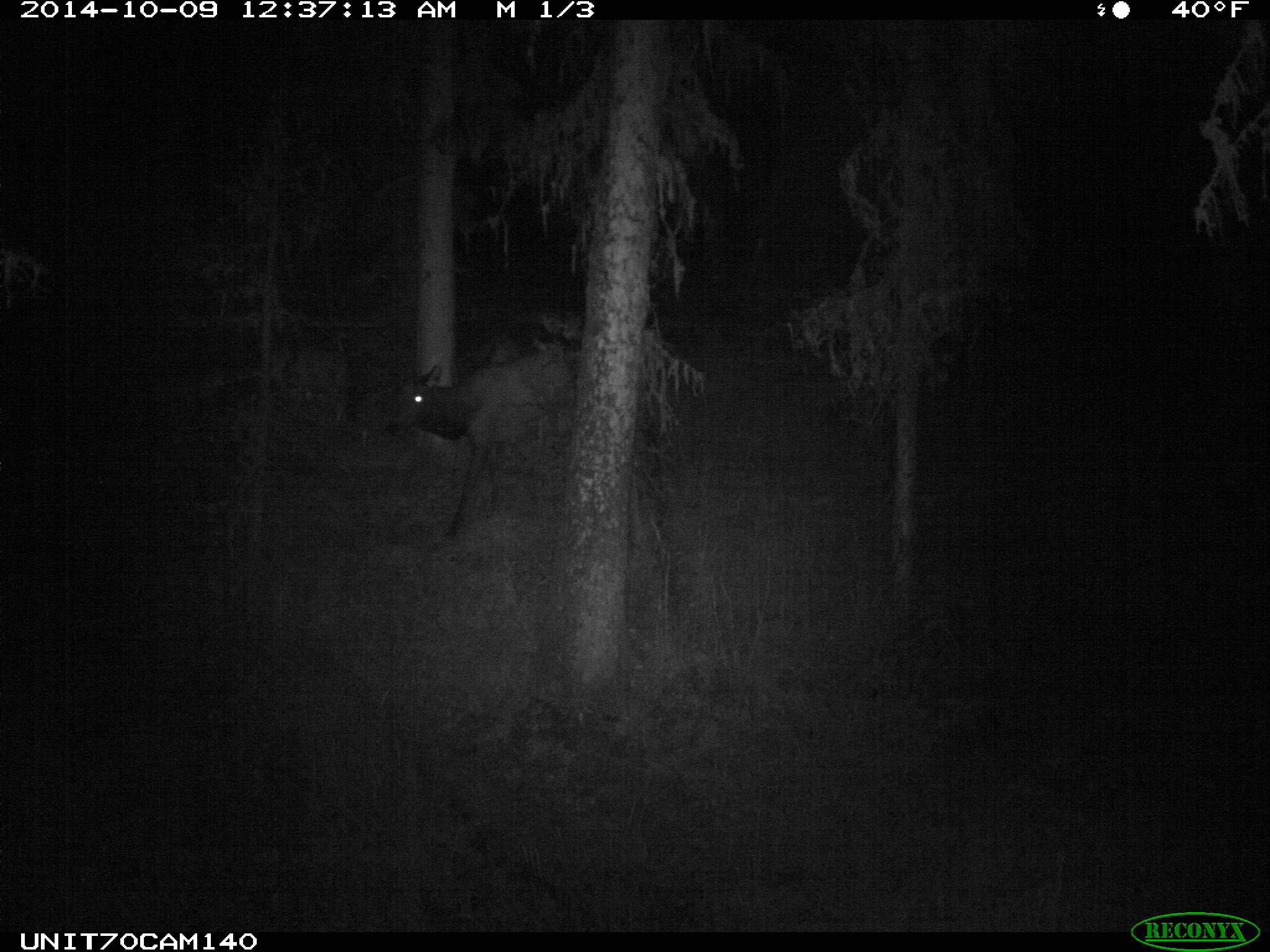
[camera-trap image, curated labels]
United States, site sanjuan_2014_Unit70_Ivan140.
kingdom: Animalia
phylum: Chordata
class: Mammalia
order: Artiodactyla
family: Cervidae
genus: Cervus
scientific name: Cervus elaphus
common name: red deer